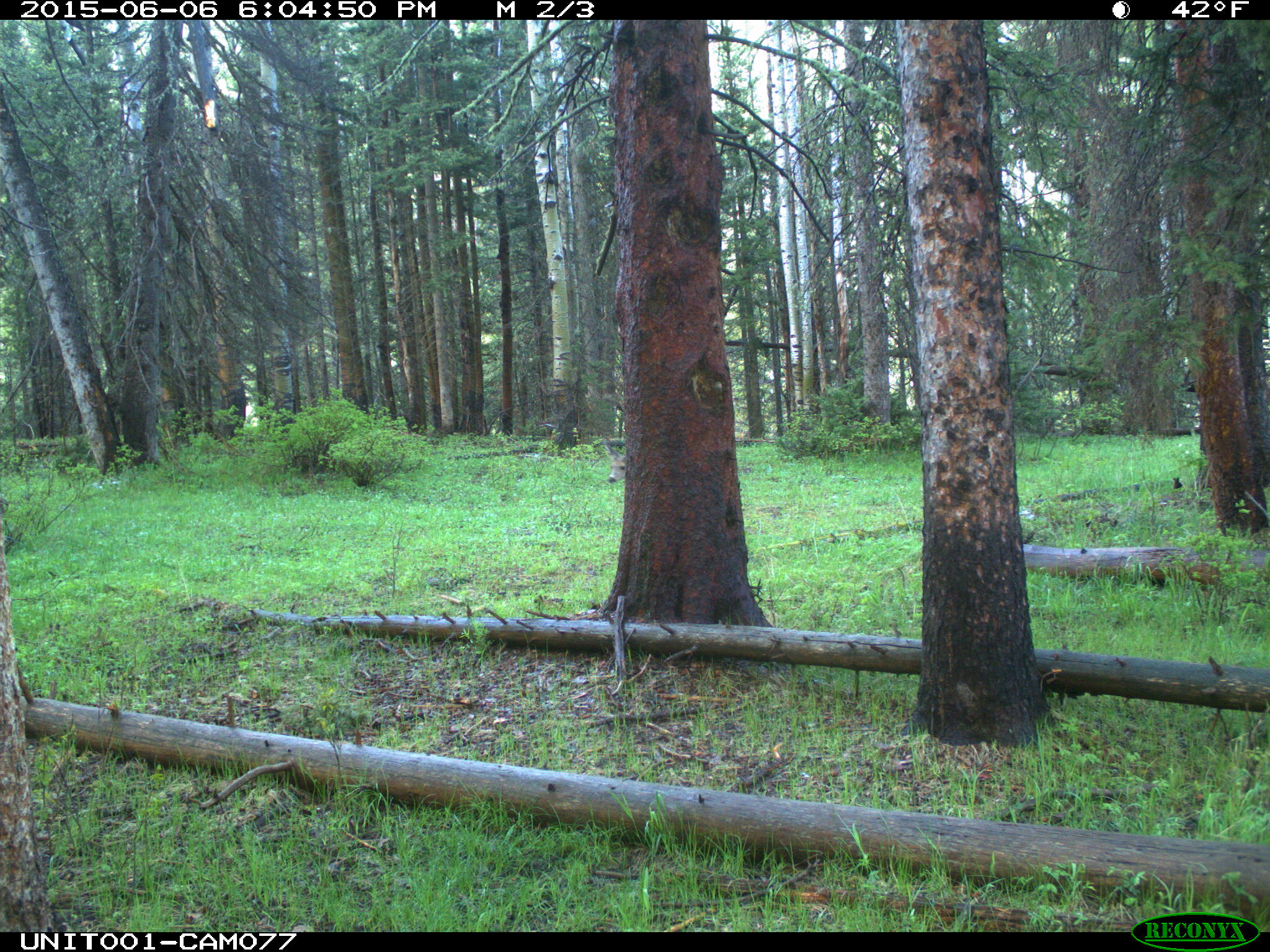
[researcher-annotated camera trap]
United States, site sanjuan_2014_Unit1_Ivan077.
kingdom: Animalia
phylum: Chordata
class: Mammalia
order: Artiodactyla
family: Cervidae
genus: Odocoileus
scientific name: Odocoileus hemionus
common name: mule deer